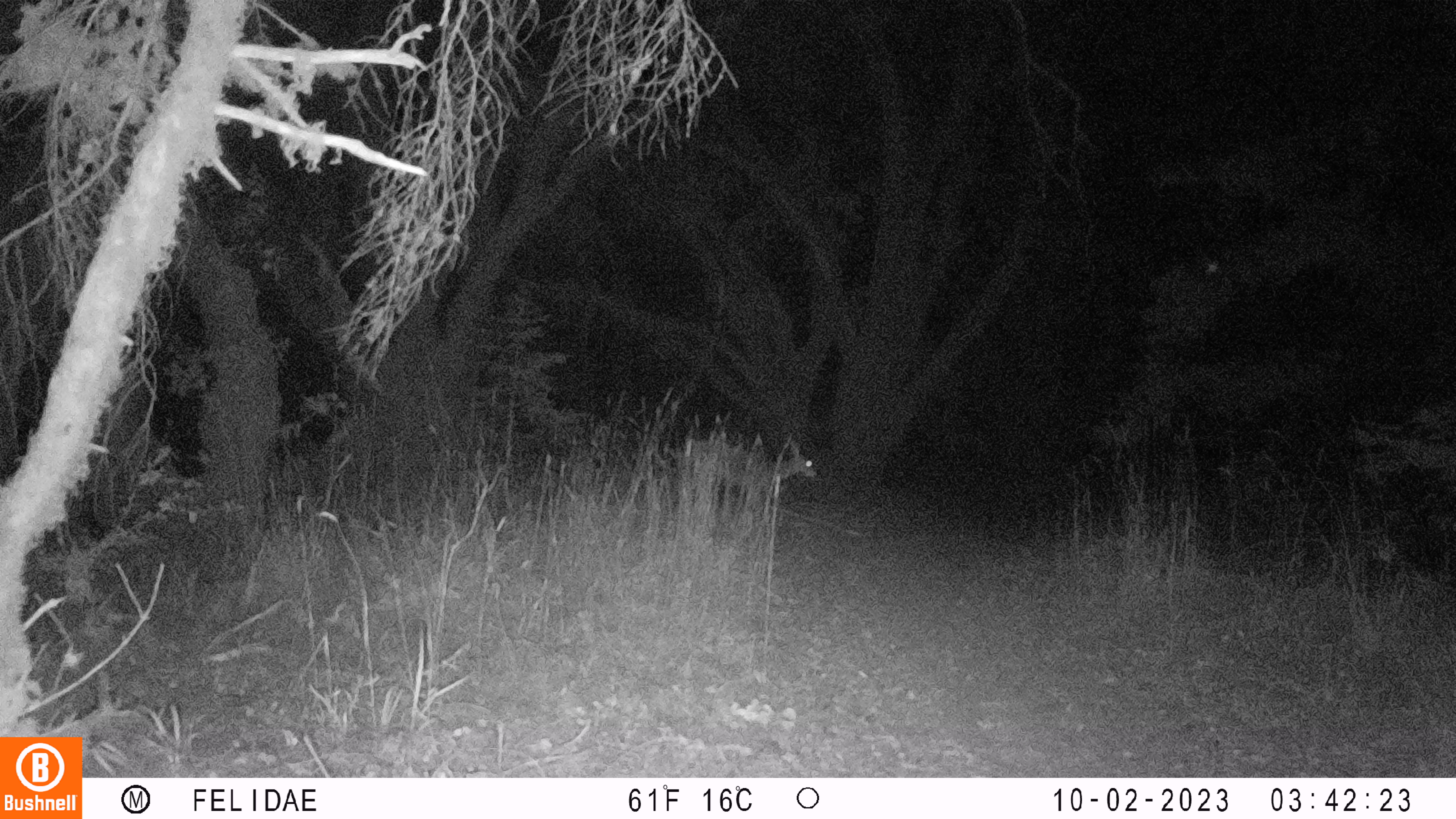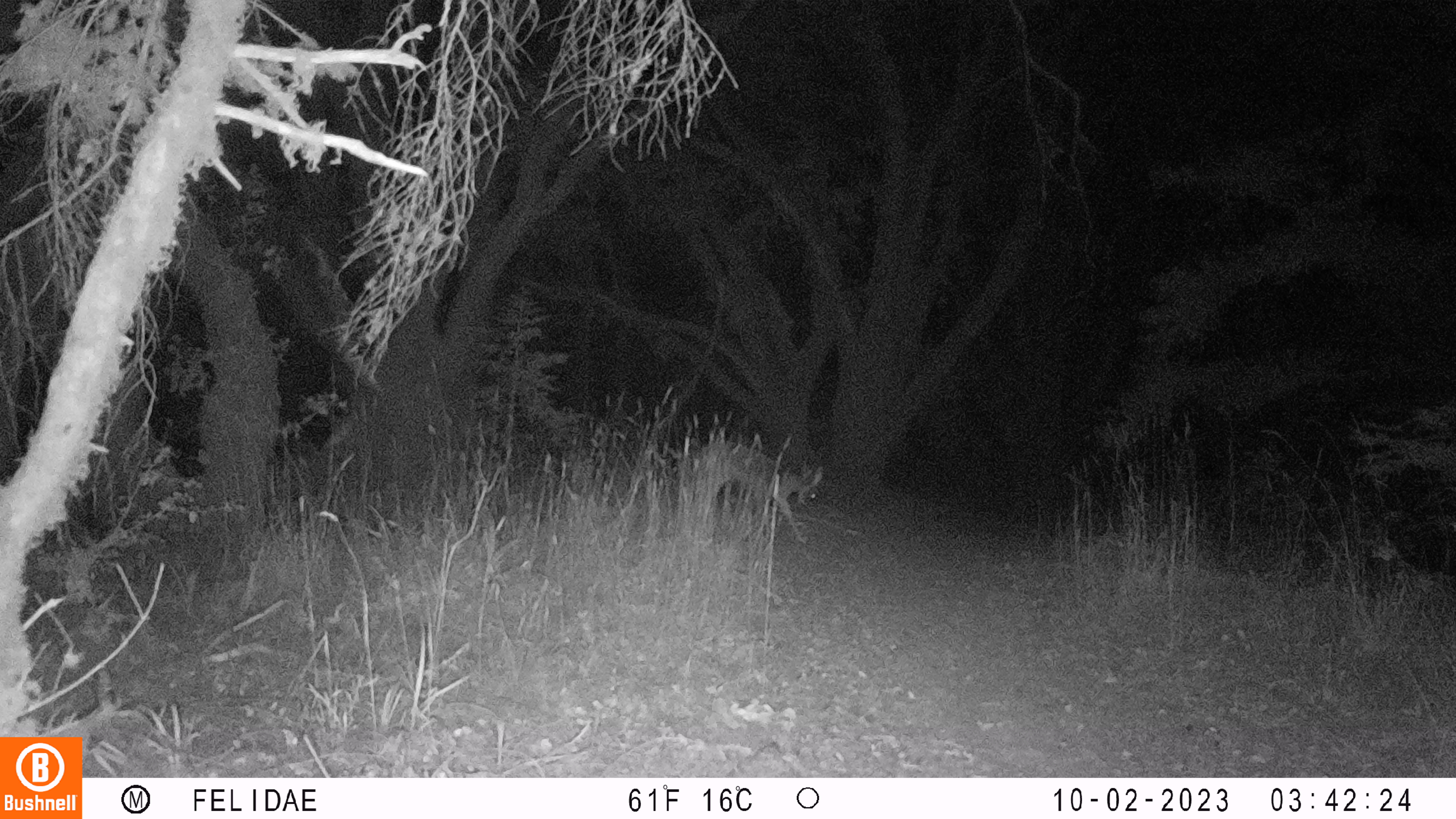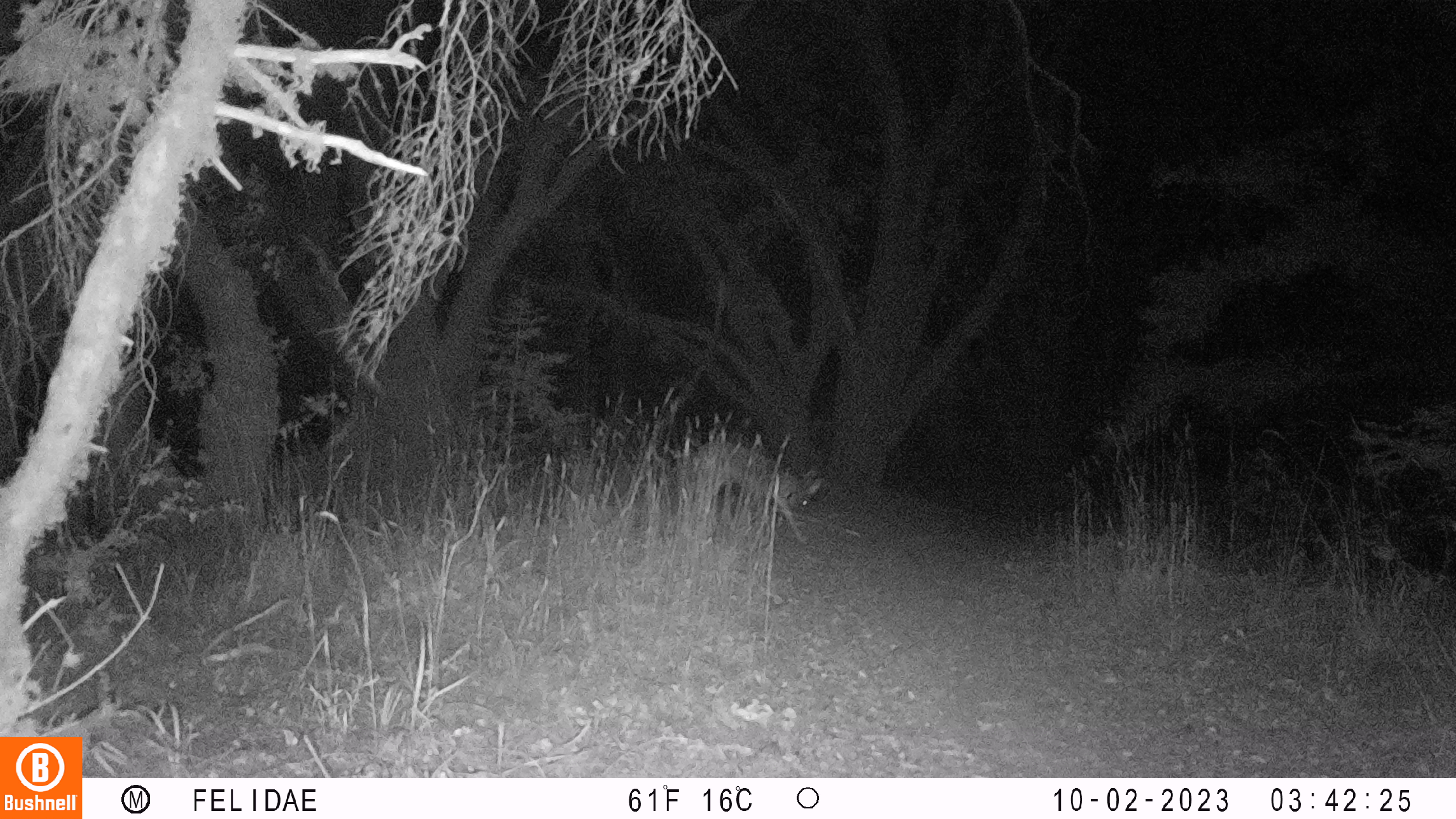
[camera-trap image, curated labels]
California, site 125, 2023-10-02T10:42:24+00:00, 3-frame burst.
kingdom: Animalia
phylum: Chordata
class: Mammalia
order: Artiodactyla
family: Cervidae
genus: Odocoileus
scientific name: Odocoileus hemionus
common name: mule deer